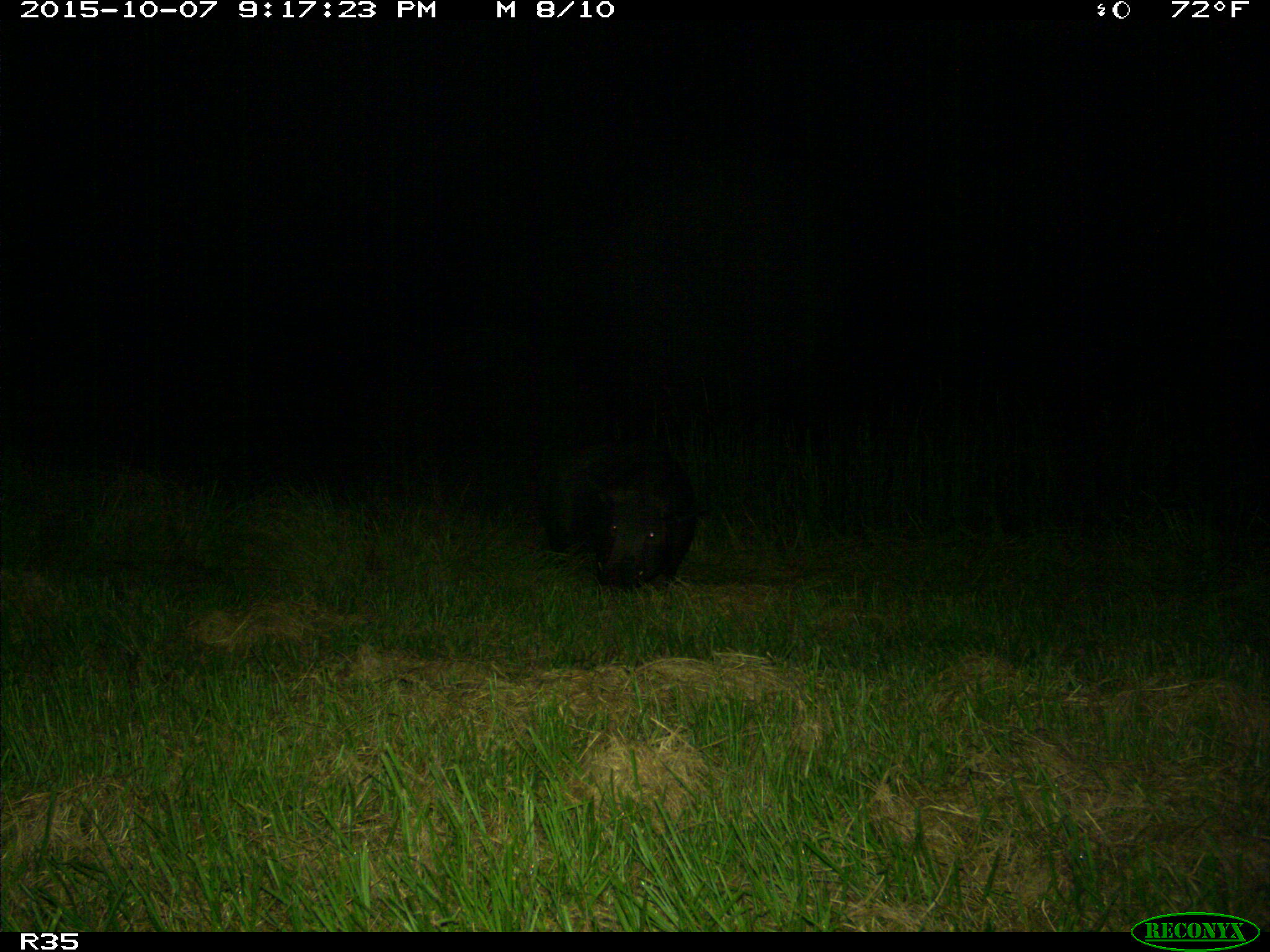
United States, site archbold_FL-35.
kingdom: Animalia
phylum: Chordata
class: Mammalia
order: Artiodactyla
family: Suidae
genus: Sus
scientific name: Sus scrofa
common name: wild boar